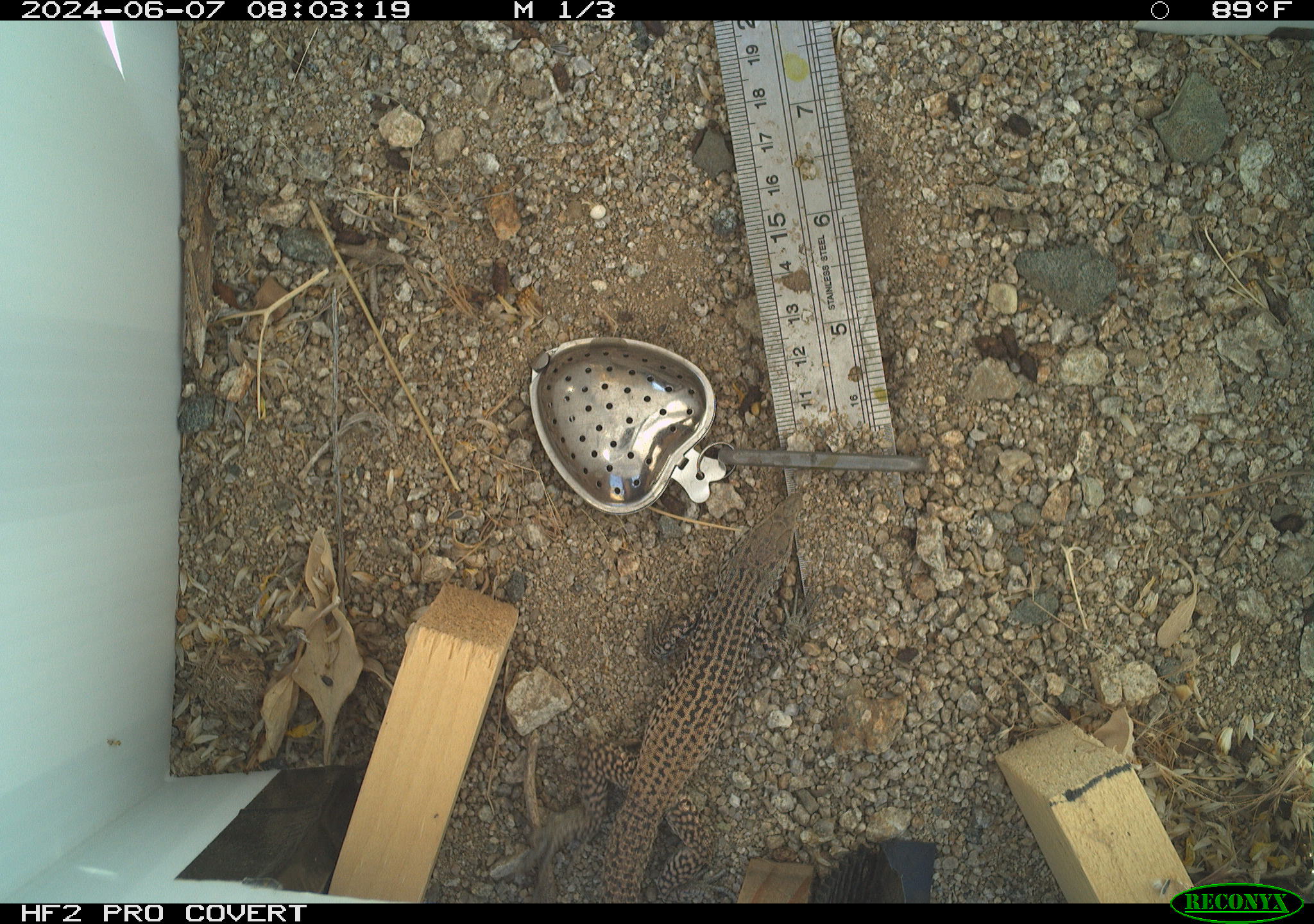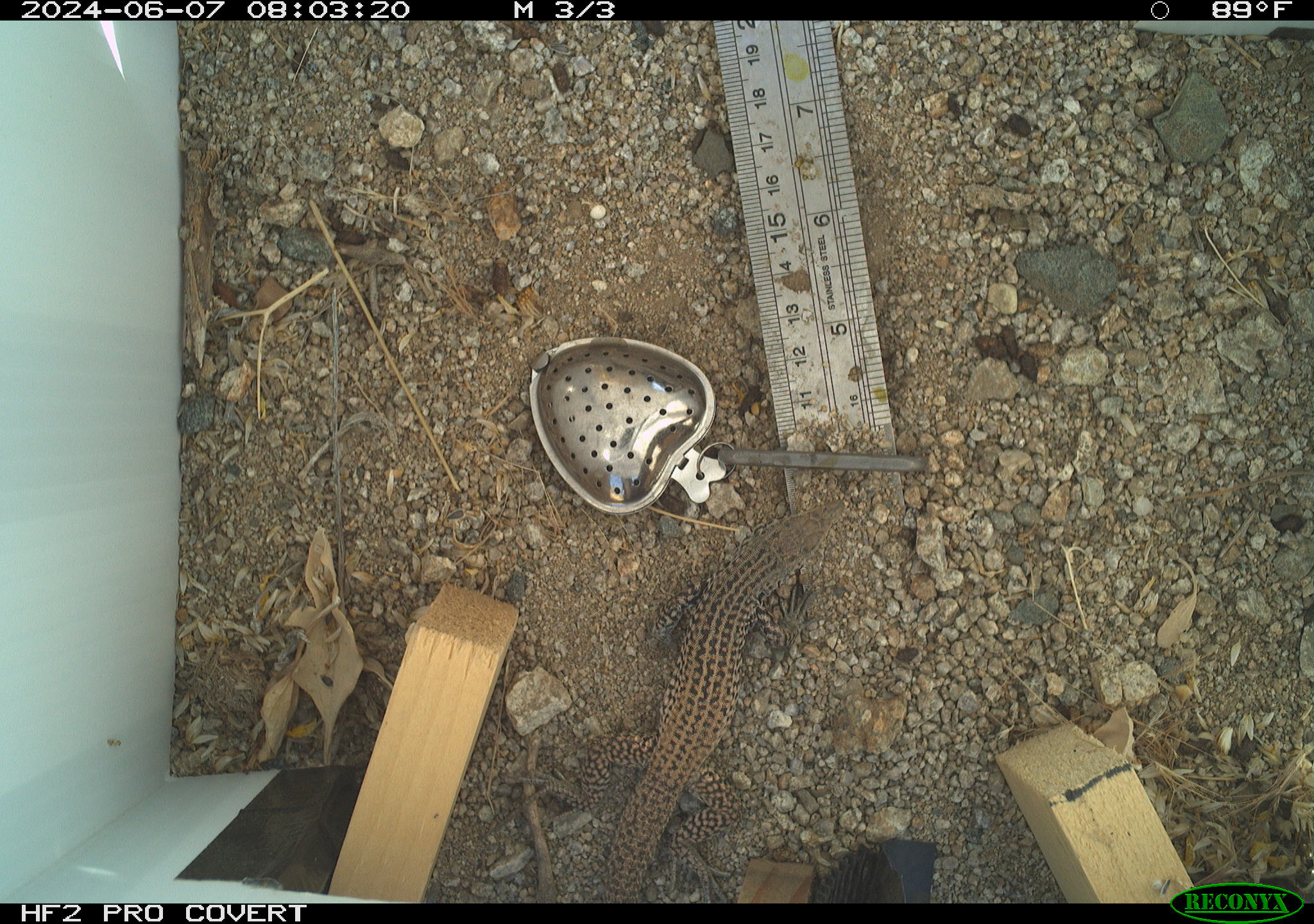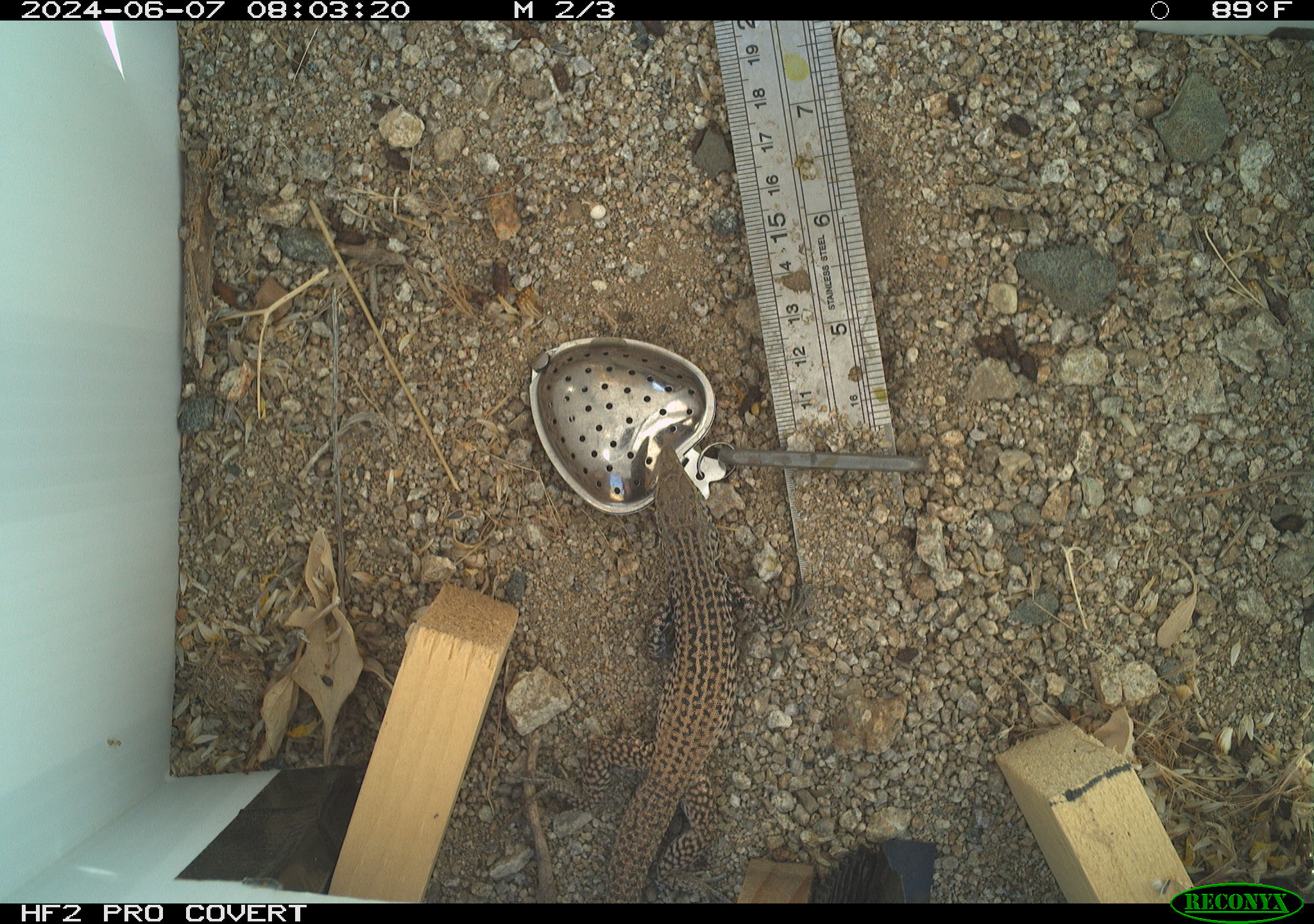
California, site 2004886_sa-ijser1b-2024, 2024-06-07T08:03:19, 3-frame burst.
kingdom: Animalia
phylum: Chordata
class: Reptilia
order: Squamata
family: Teiidae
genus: Aspidoscelis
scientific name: Aspidoscelis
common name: whiptail lizards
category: aspidoscelis species